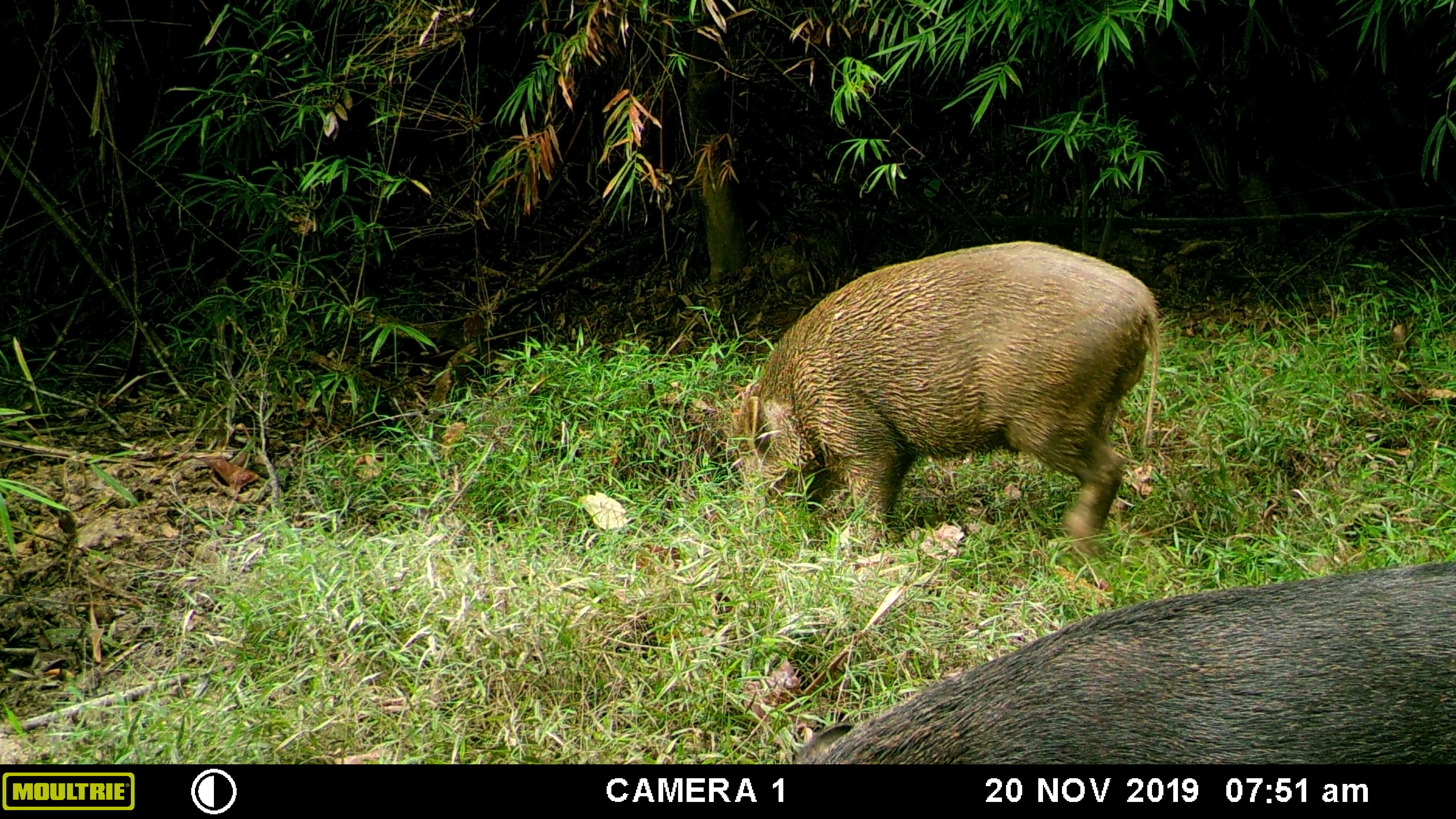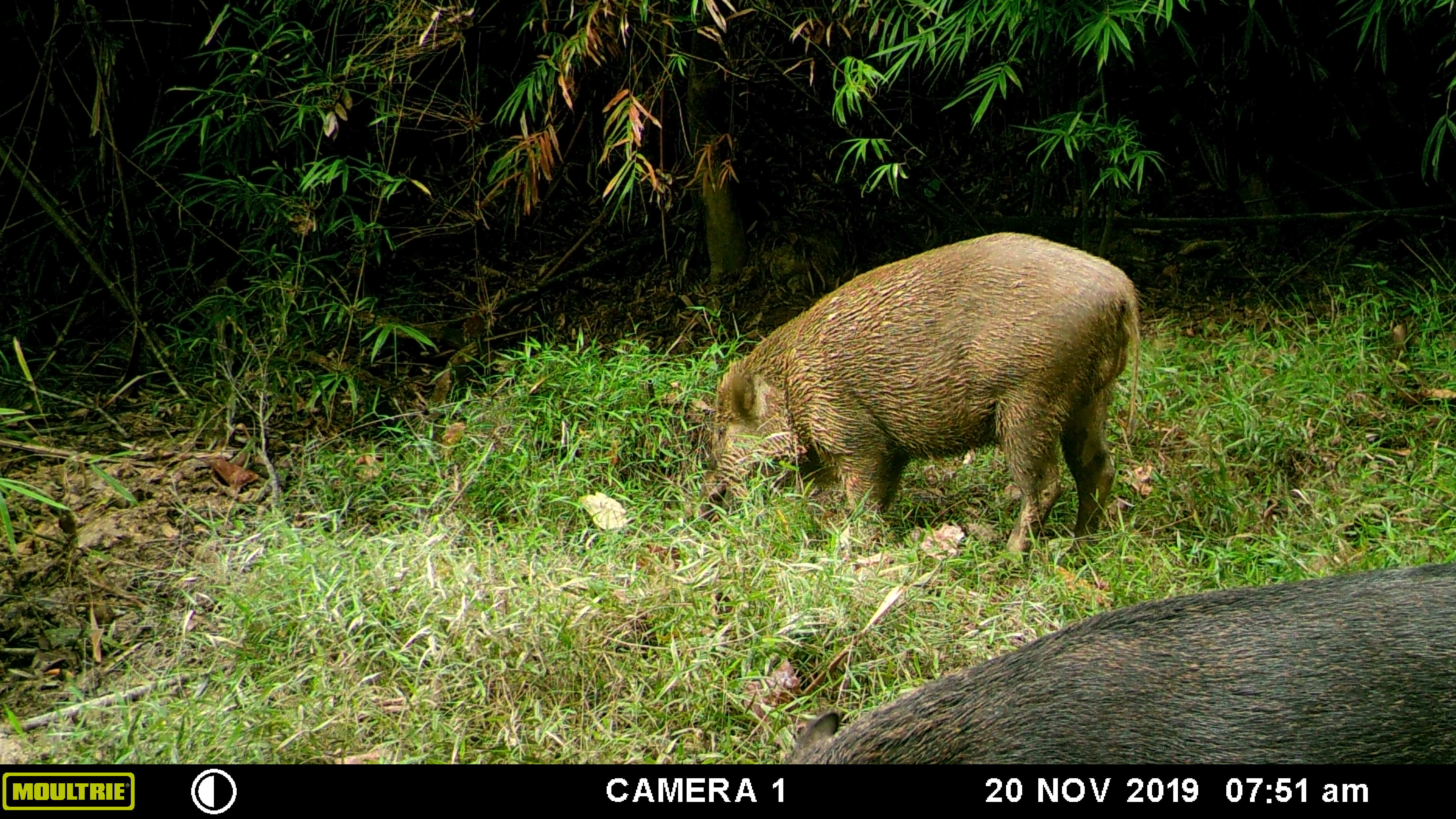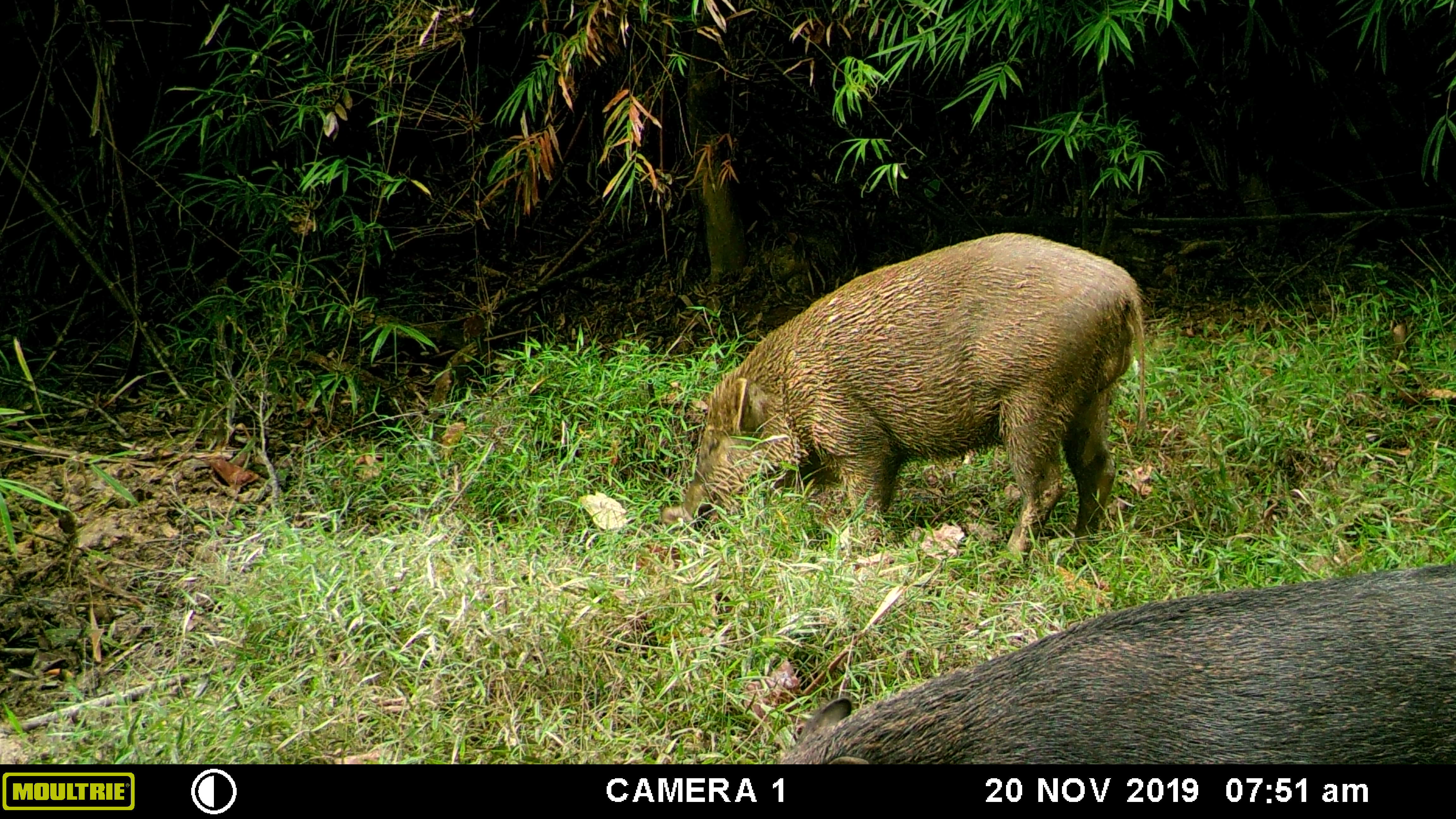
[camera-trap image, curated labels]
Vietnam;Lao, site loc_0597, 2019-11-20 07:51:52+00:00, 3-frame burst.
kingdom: Animalia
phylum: Chordata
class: Mammalia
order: Artiodactyla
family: Suidae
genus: Sus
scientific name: Sus scrofa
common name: eurasian wild pig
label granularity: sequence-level